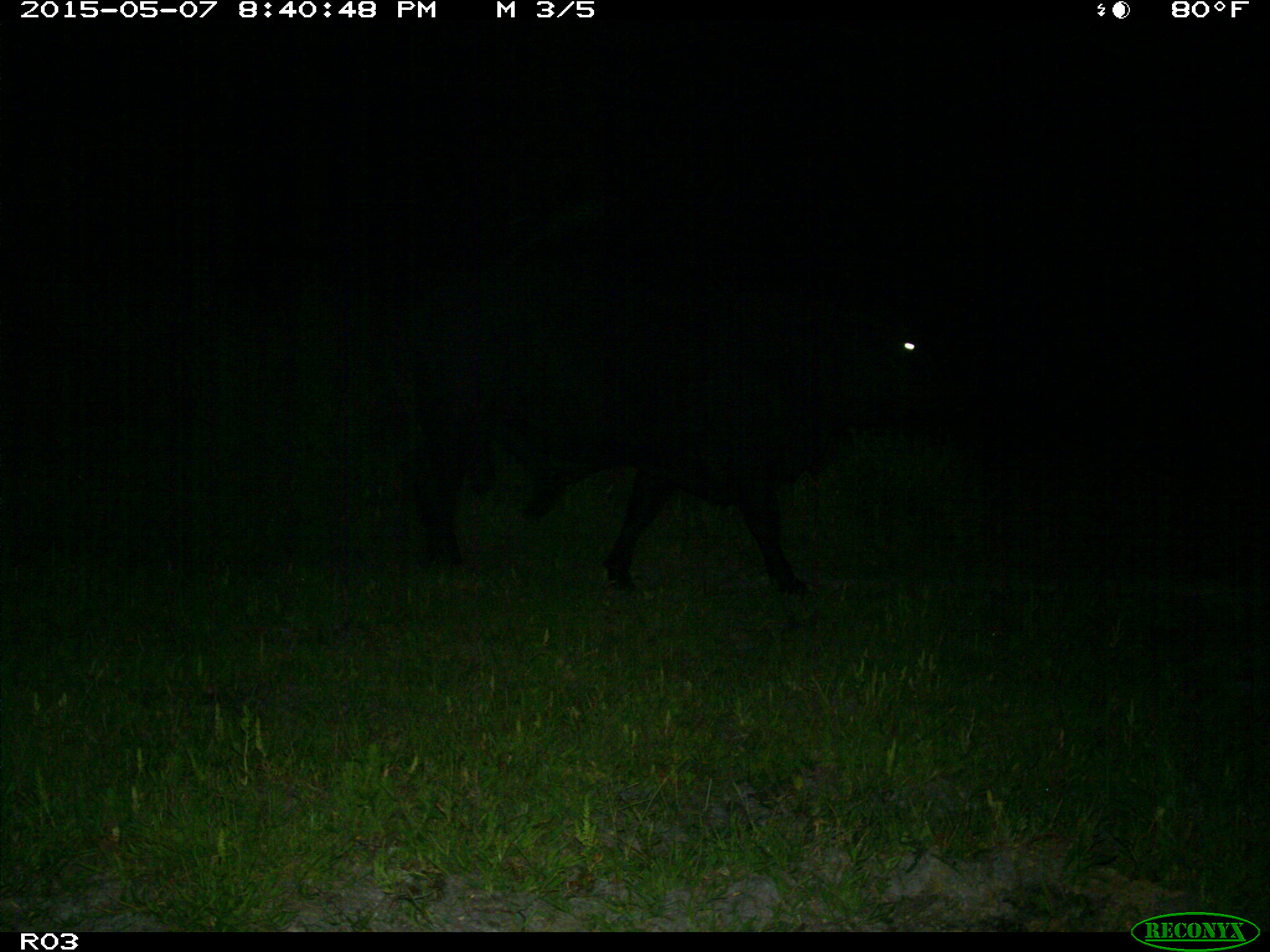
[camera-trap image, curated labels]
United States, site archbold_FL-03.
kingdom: Animalia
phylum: Chordata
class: Mammalia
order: Artiodactyla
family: Bovidae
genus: Bos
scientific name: Bos taurus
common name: domestic cow